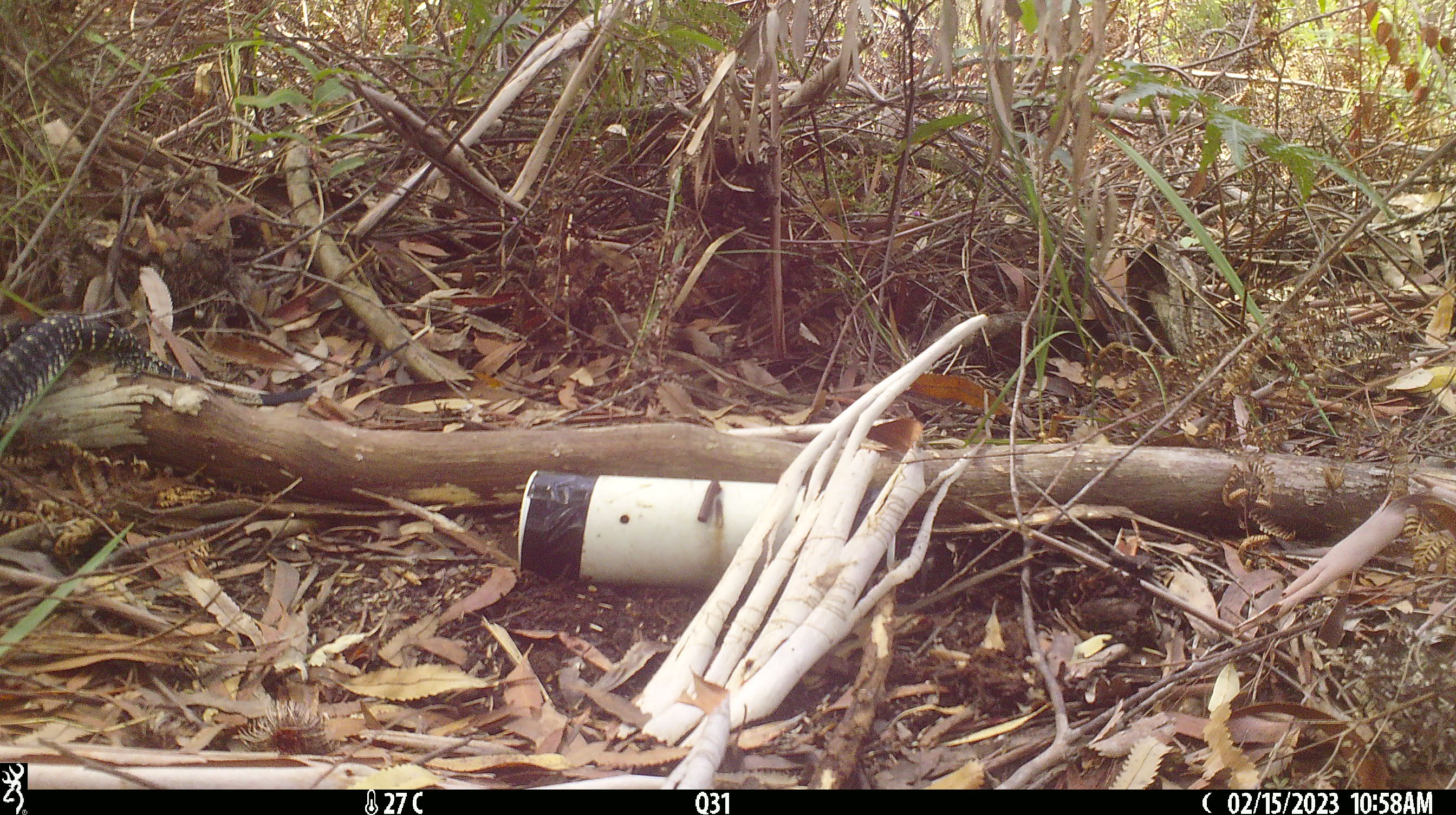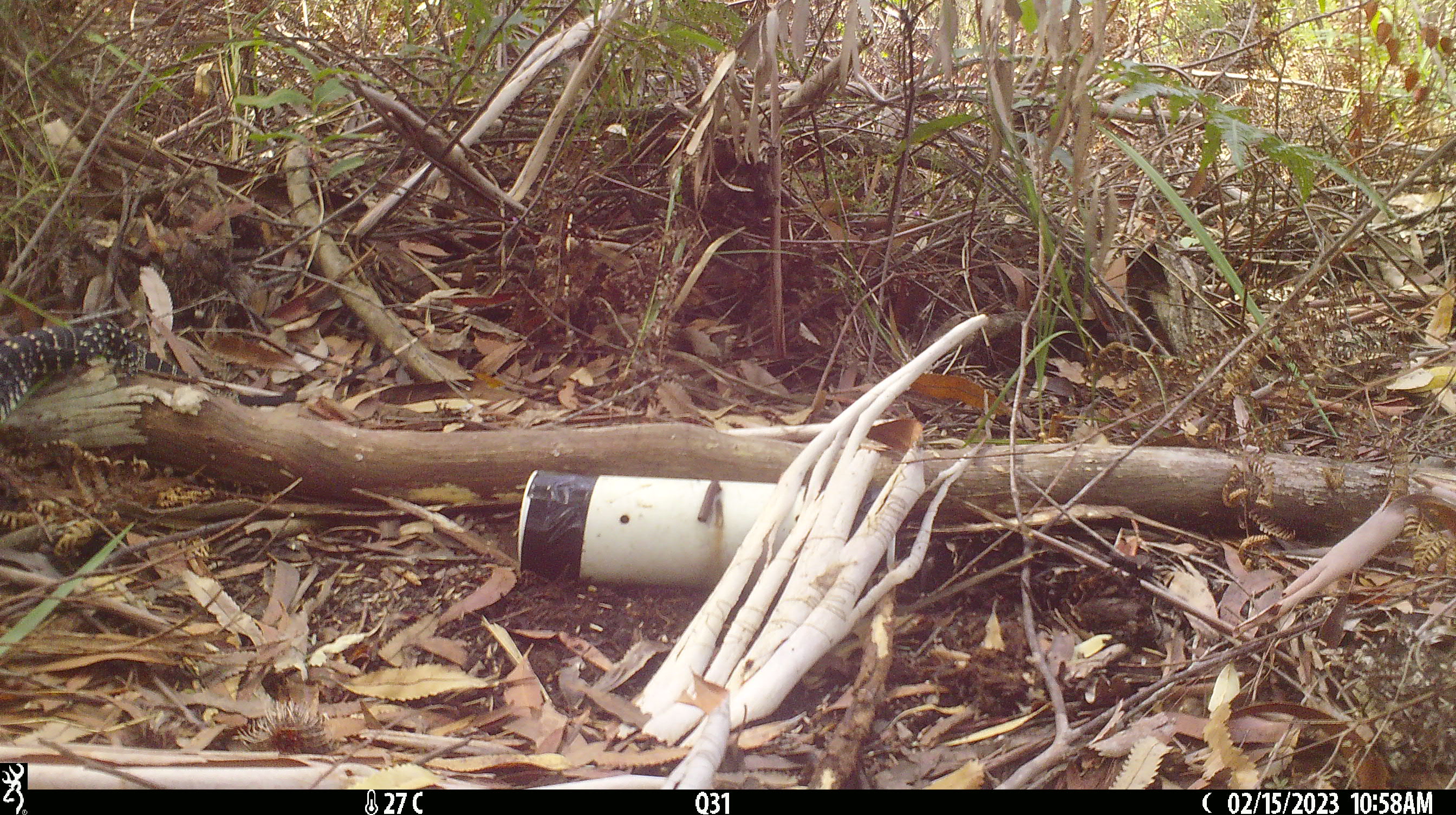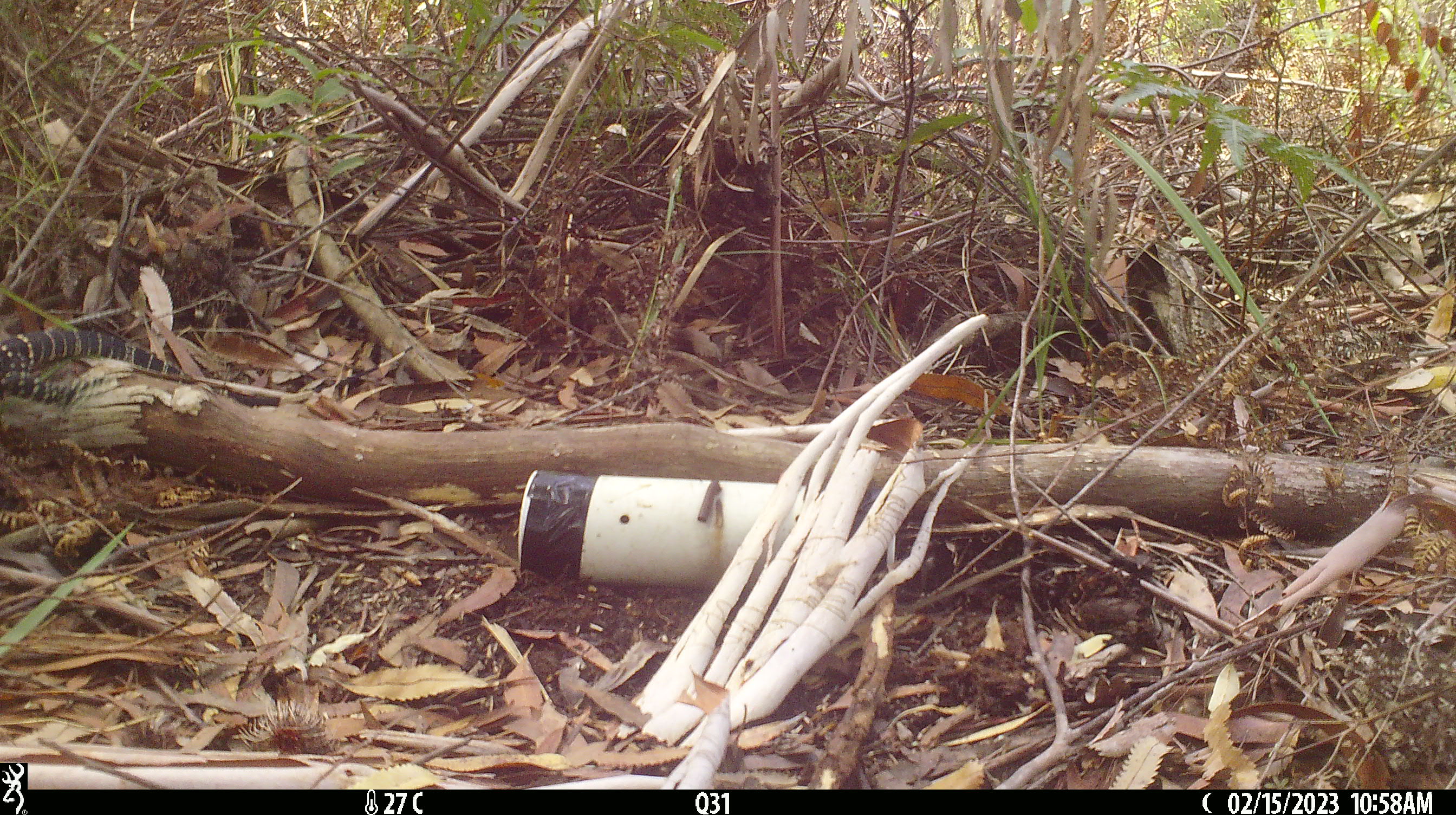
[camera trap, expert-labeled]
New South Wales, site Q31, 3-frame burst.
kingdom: Animalia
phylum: Chordata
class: Reptilia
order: Squamata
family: Varanidae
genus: Varanus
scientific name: Varanus varius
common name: lace monitor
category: goanna